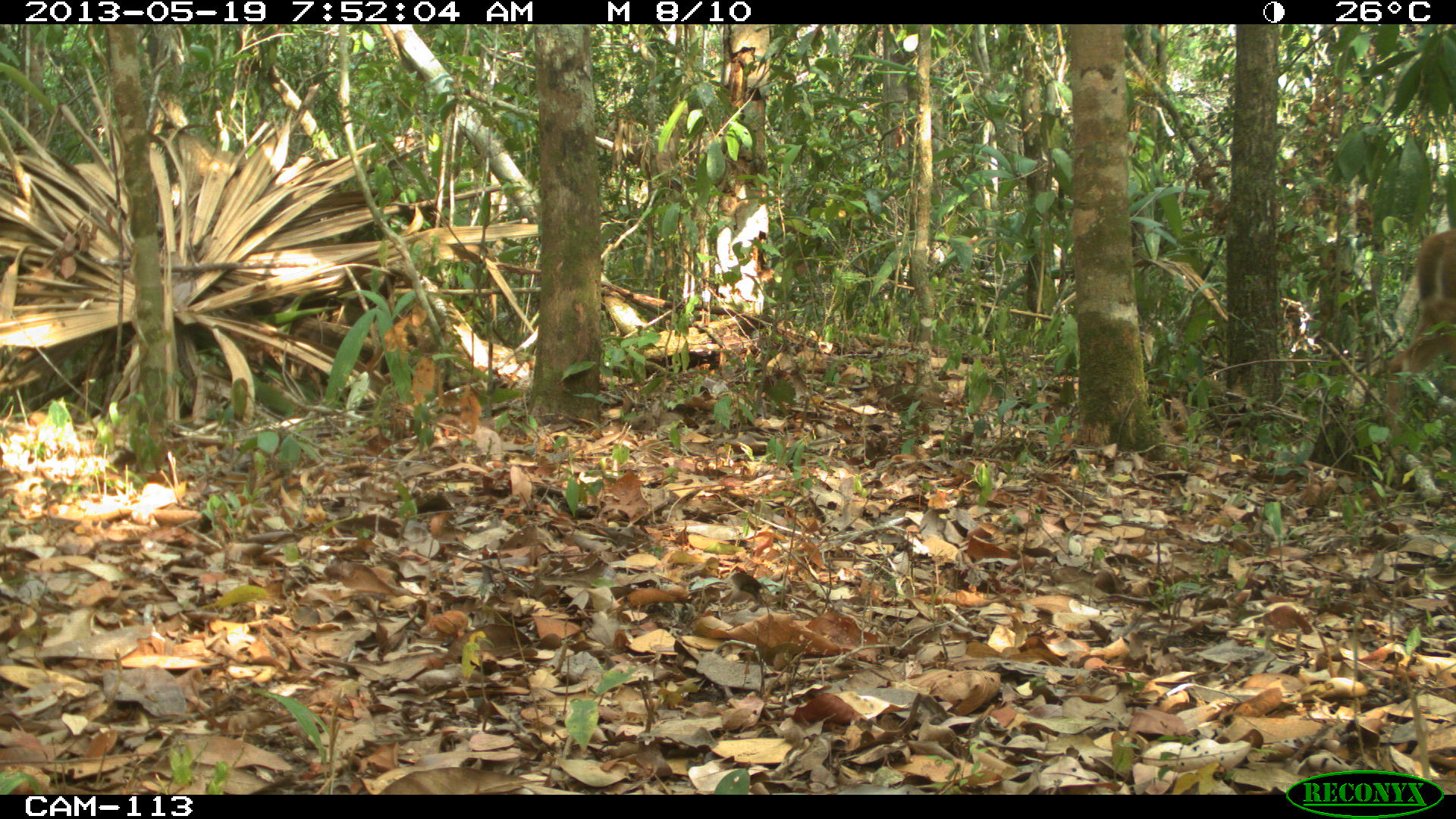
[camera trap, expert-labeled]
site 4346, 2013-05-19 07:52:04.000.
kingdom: Animalia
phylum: Chordata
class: Mammalia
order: Artiodactyla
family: Cervidae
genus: Odocoileus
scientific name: Odocoileus virginianus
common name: white-tailed deer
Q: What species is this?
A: Odocoileus virginianus (white-tailed deer).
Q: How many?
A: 1.